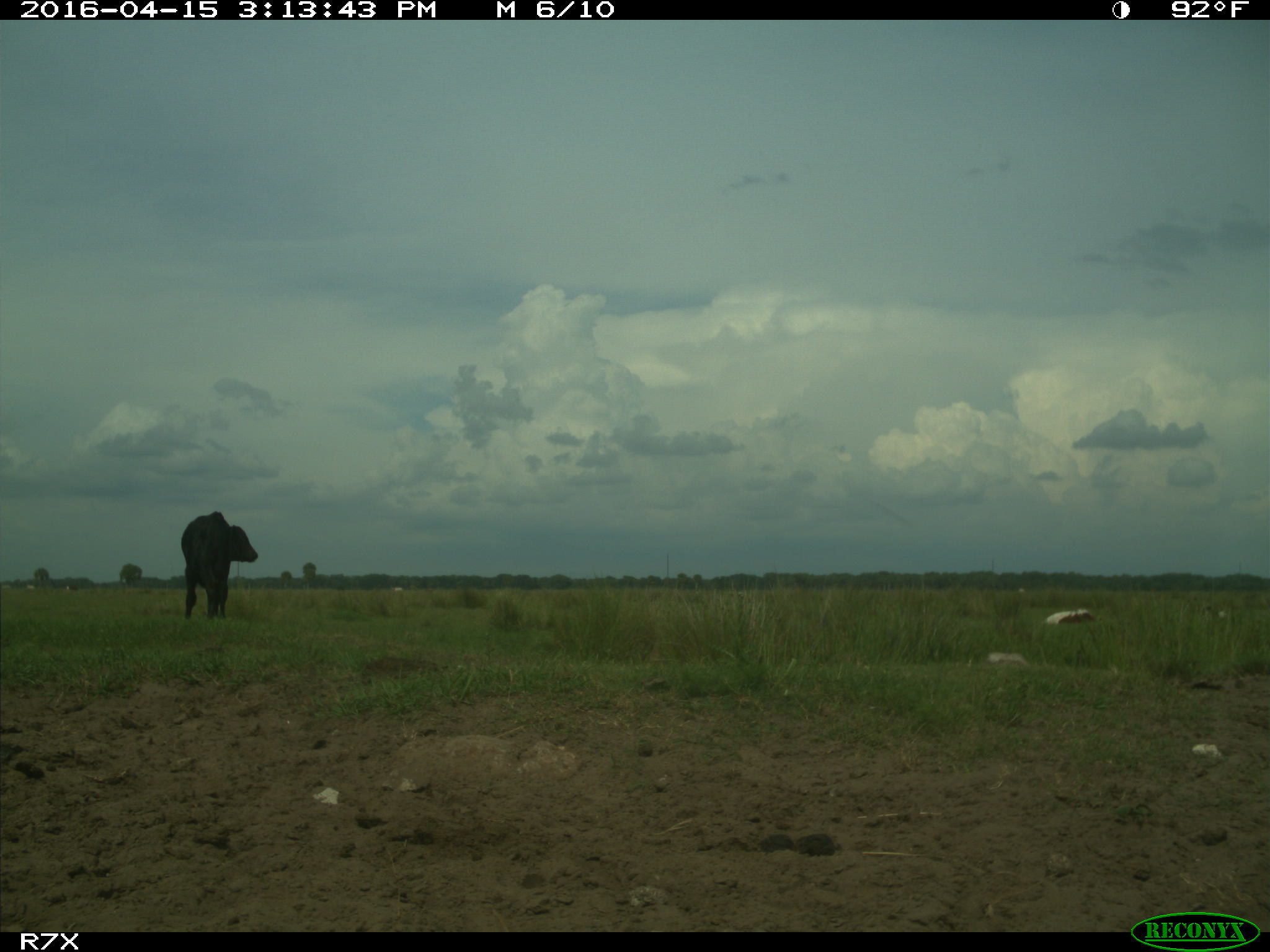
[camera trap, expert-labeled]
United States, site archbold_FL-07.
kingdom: Animalia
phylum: Chordata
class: Mammalia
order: Artiodactyla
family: Bovidae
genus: Bos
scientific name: Bos taurus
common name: domestic cow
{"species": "Bos taurus (domestic cow)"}